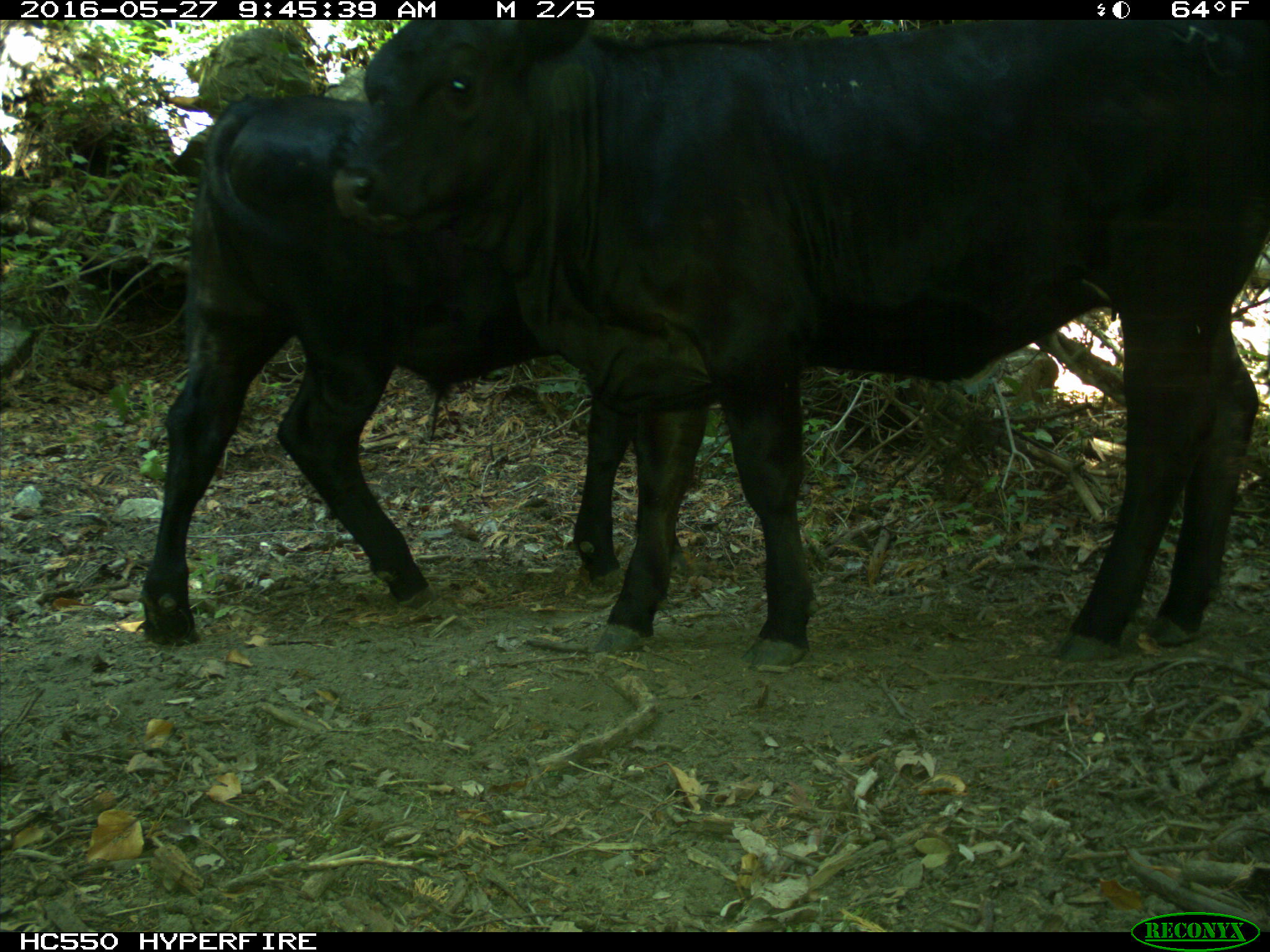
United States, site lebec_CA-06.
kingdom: Animalia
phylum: Chordata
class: Mammalia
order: Artiodactyla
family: Bovidae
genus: Bos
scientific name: Bos taurus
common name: domestic cow